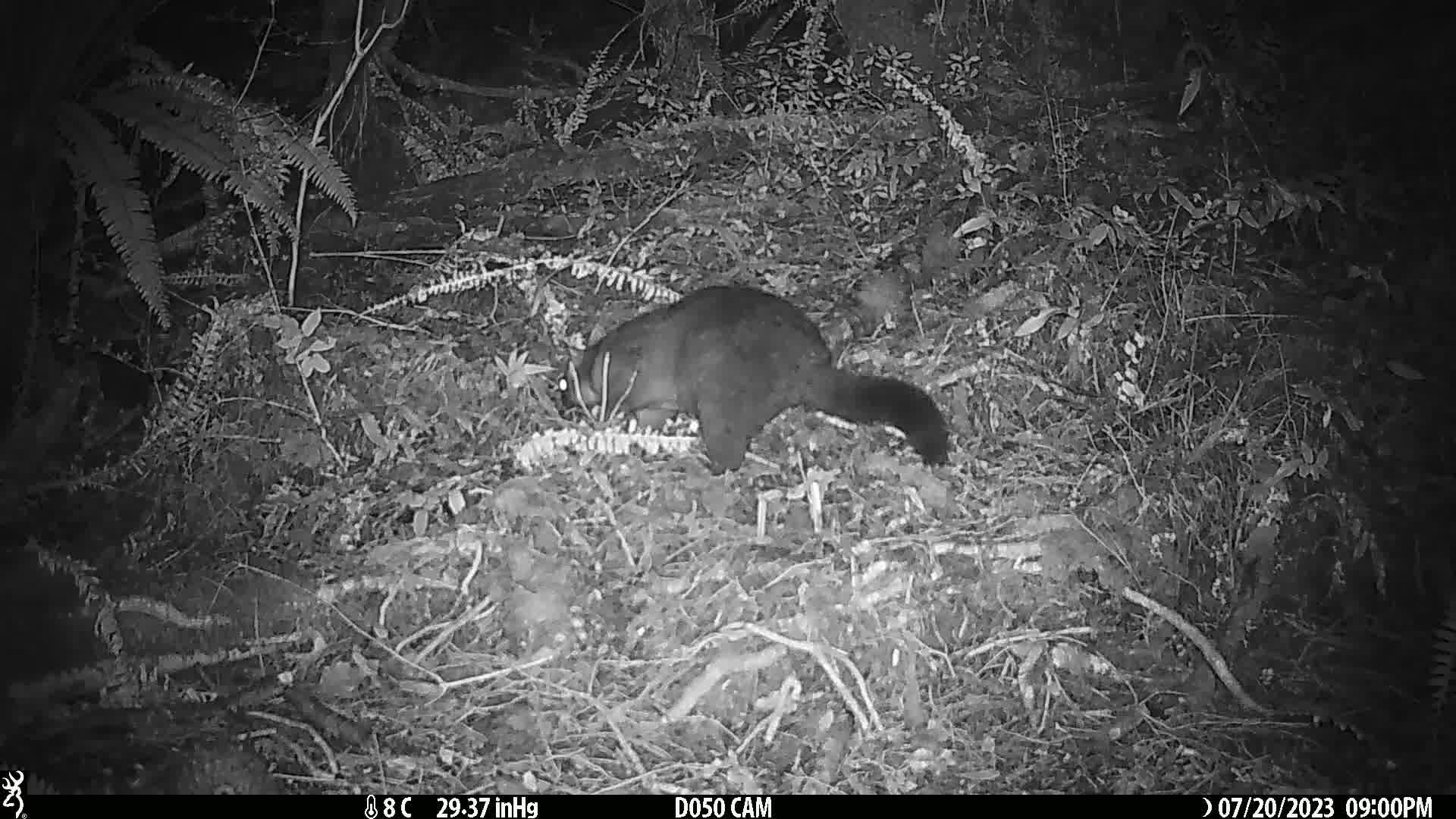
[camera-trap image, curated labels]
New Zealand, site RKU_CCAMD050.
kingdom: Animalia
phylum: Chordata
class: Mammalia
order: Diprotodontia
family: Phalangeridae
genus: Trichosurus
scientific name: Trichosurus vulpecula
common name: common brushtail possum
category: possum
Possum (common brushtail possum) (Trichosurus vulpecula).